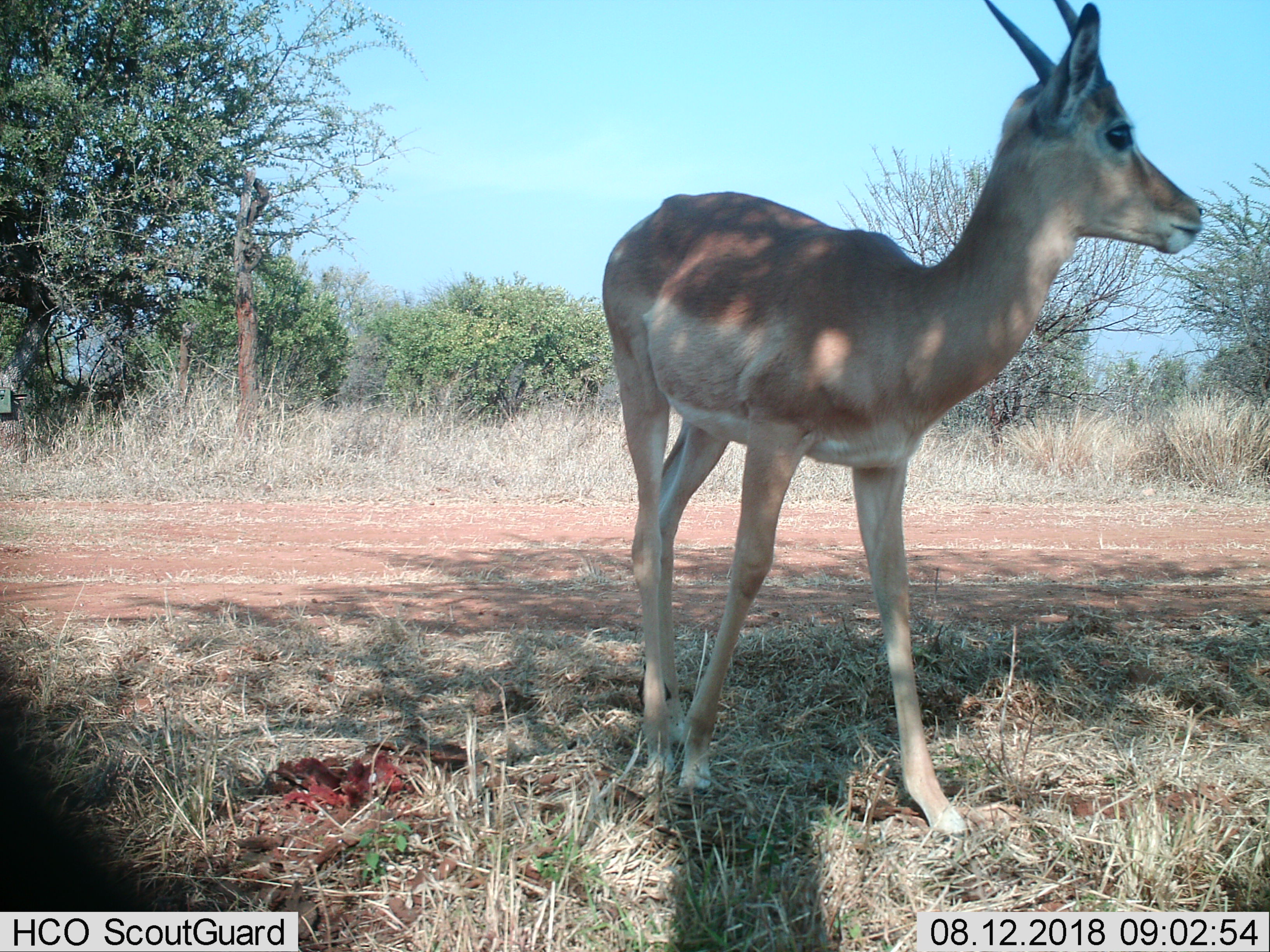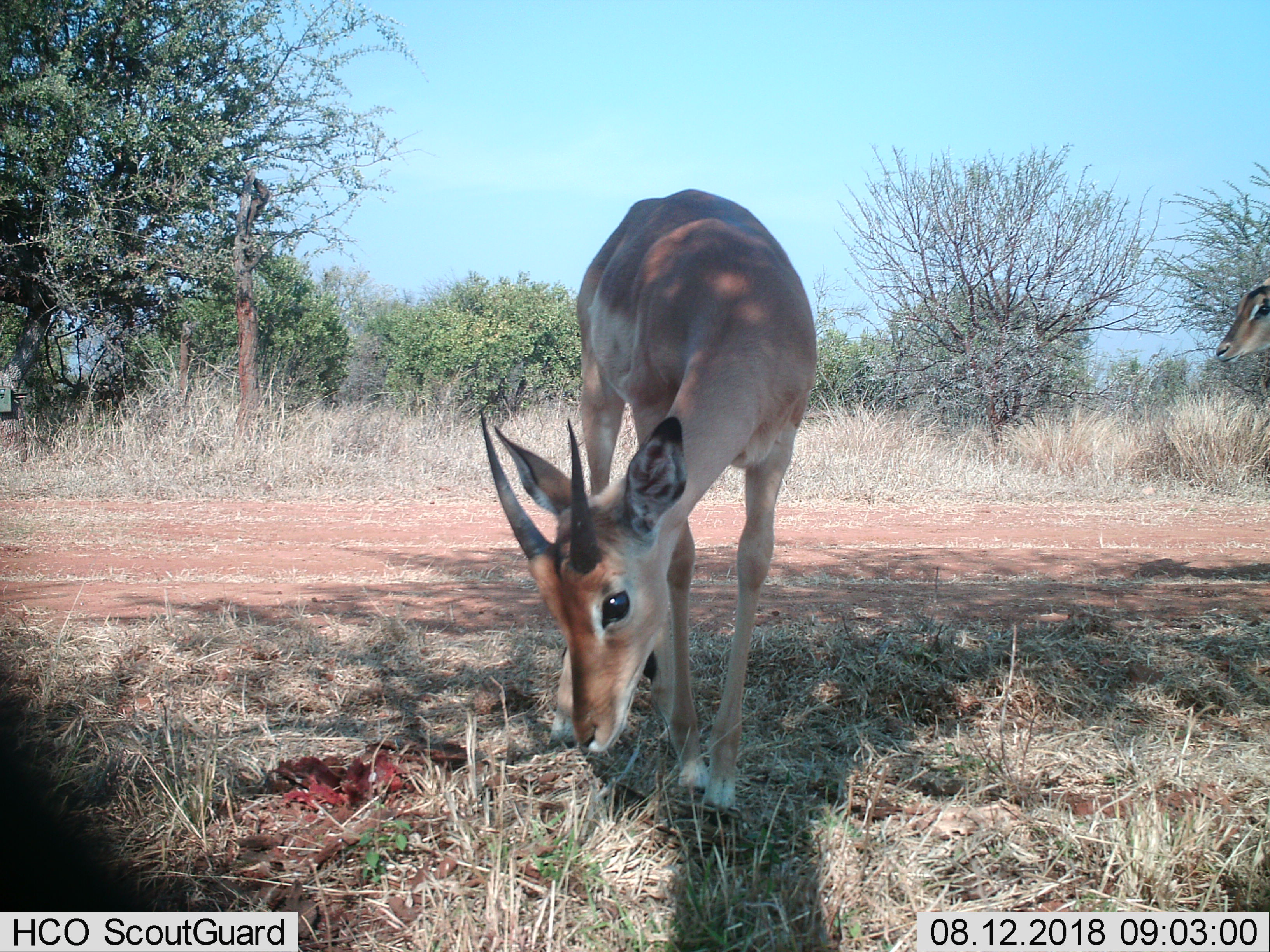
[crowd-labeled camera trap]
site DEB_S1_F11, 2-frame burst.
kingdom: Animalia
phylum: Chordata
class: Mammalia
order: Artiodactyla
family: Bovidae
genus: Aepyceros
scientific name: Aepyceros melampus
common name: impala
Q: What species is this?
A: Impala (Aepyceros melampus).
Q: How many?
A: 1.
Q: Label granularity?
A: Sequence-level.